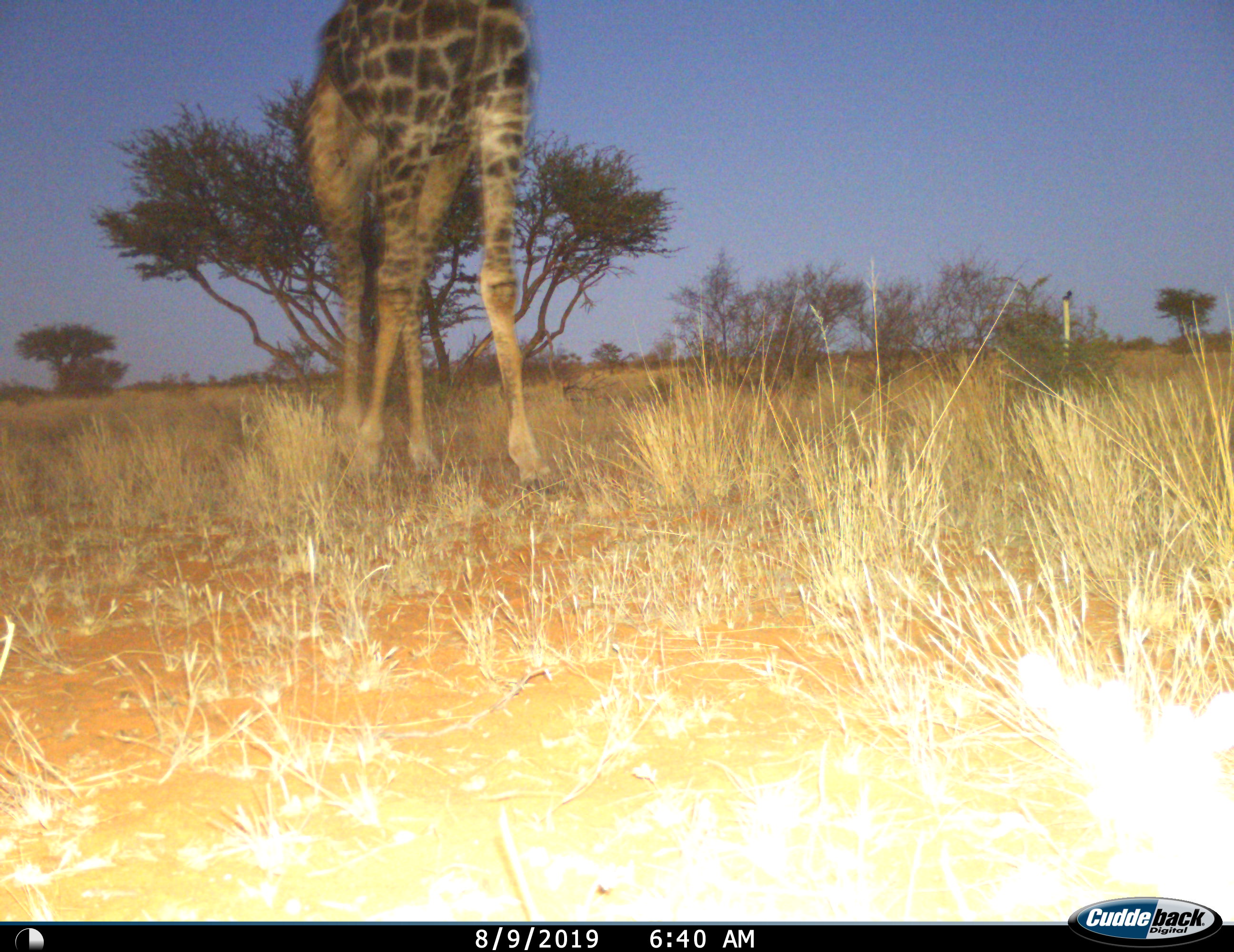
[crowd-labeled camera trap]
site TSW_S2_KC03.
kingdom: Animalia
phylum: Chordata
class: Mammalia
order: Artiodactyla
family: Giraffidae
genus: Giraffa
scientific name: Giraffa camelopardalis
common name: giraffe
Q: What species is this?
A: Giraffe (Giraffa camelopardalis).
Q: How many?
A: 1.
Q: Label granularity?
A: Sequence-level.